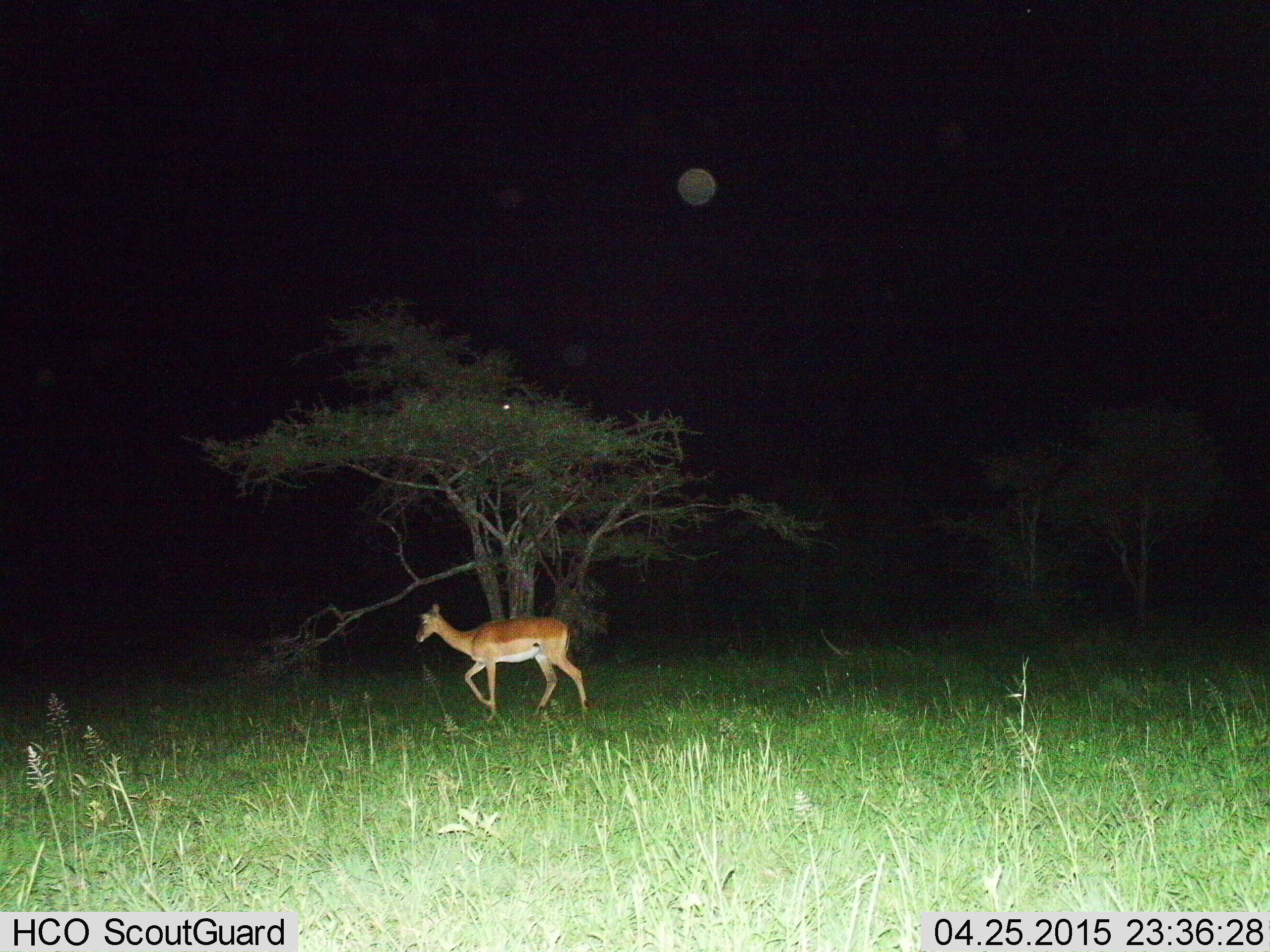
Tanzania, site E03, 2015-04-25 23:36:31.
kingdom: Animalia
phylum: Chordata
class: Mammalia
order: Artiodactyla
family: Bovidae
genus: Aepyceros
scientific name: Aepyceros melampus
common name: impala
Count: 1.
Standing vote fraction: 9%.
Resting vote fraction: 0%.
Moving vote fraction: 100%.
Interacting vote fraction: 0%.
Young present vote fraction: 0%.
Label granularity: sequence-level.